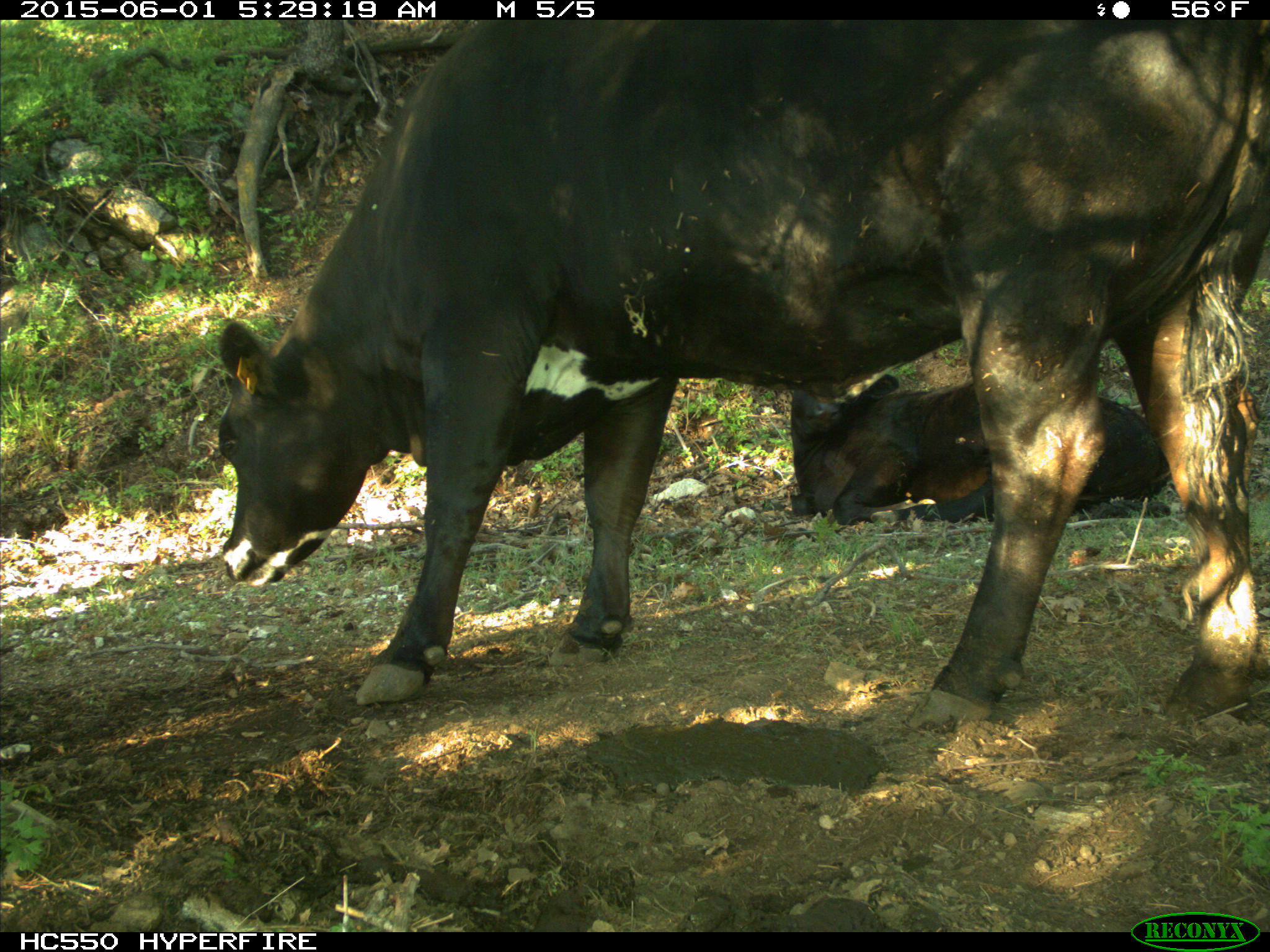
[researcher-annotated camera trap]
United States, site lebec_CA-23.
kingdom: Animalia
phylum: Chordata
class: Mammalia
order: Artiodactyla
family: Bovidae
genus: Bos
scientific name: Bos taurus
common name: domestic cow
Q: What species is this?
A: Bos taurus (domestic cow).